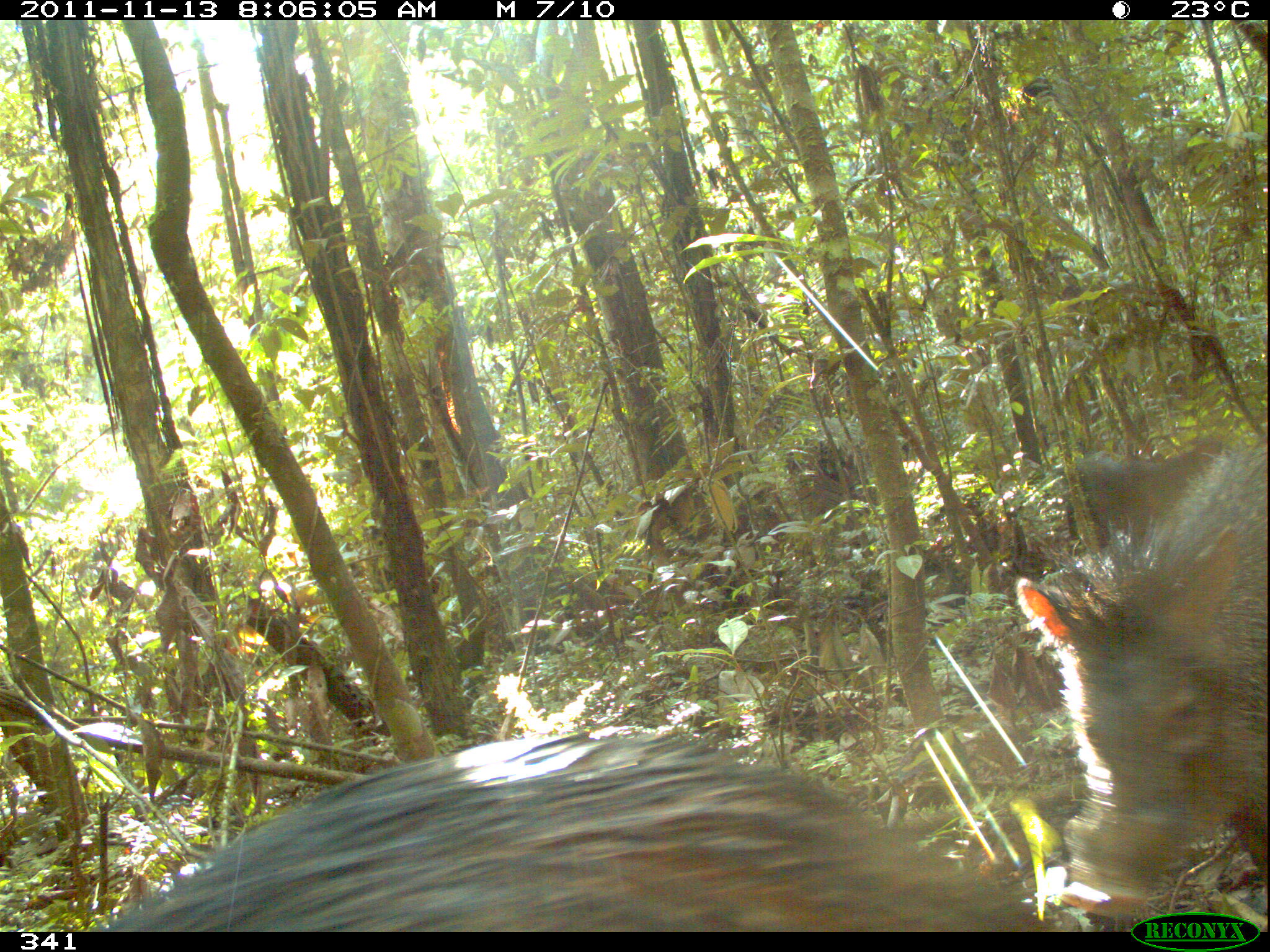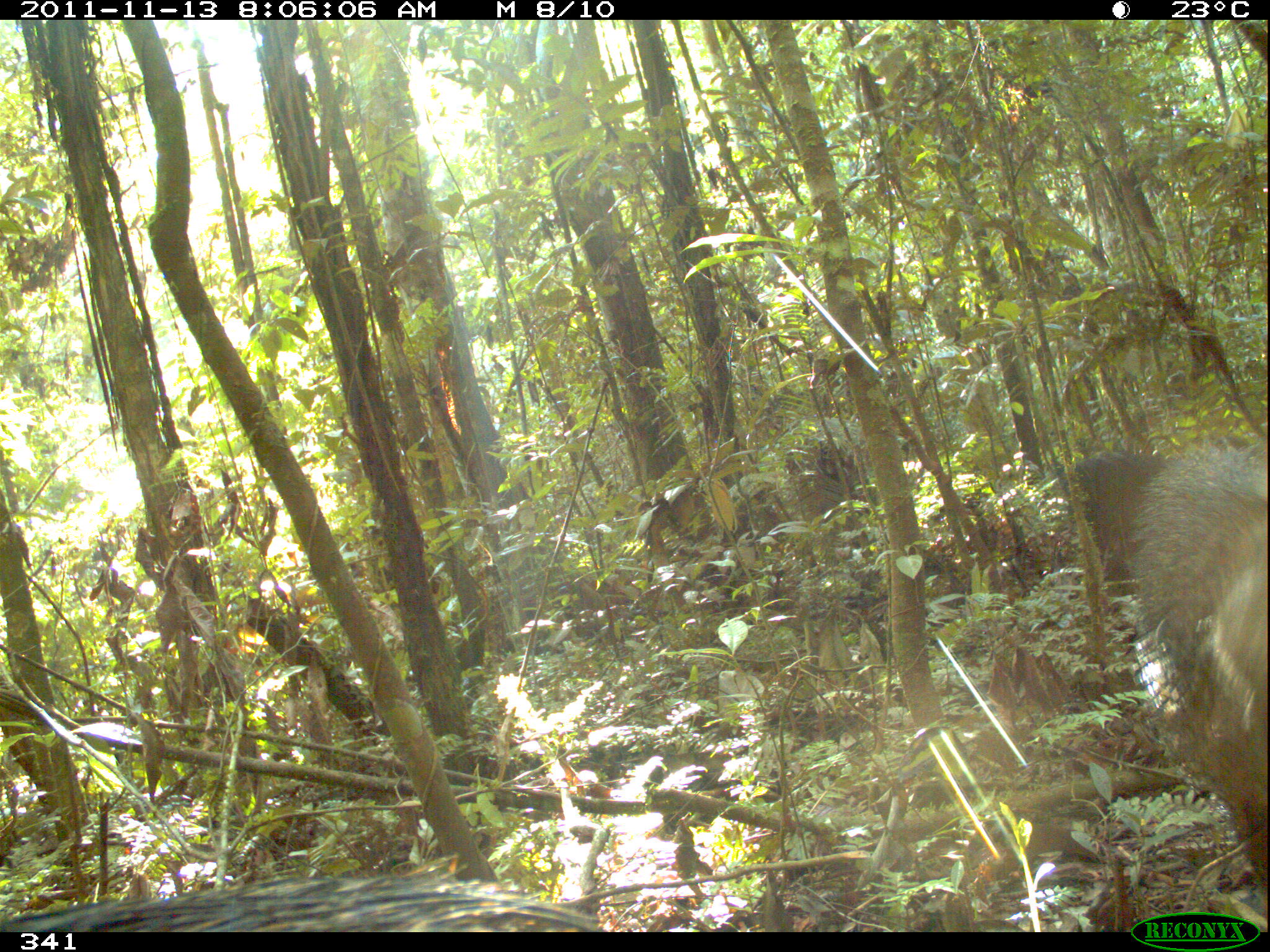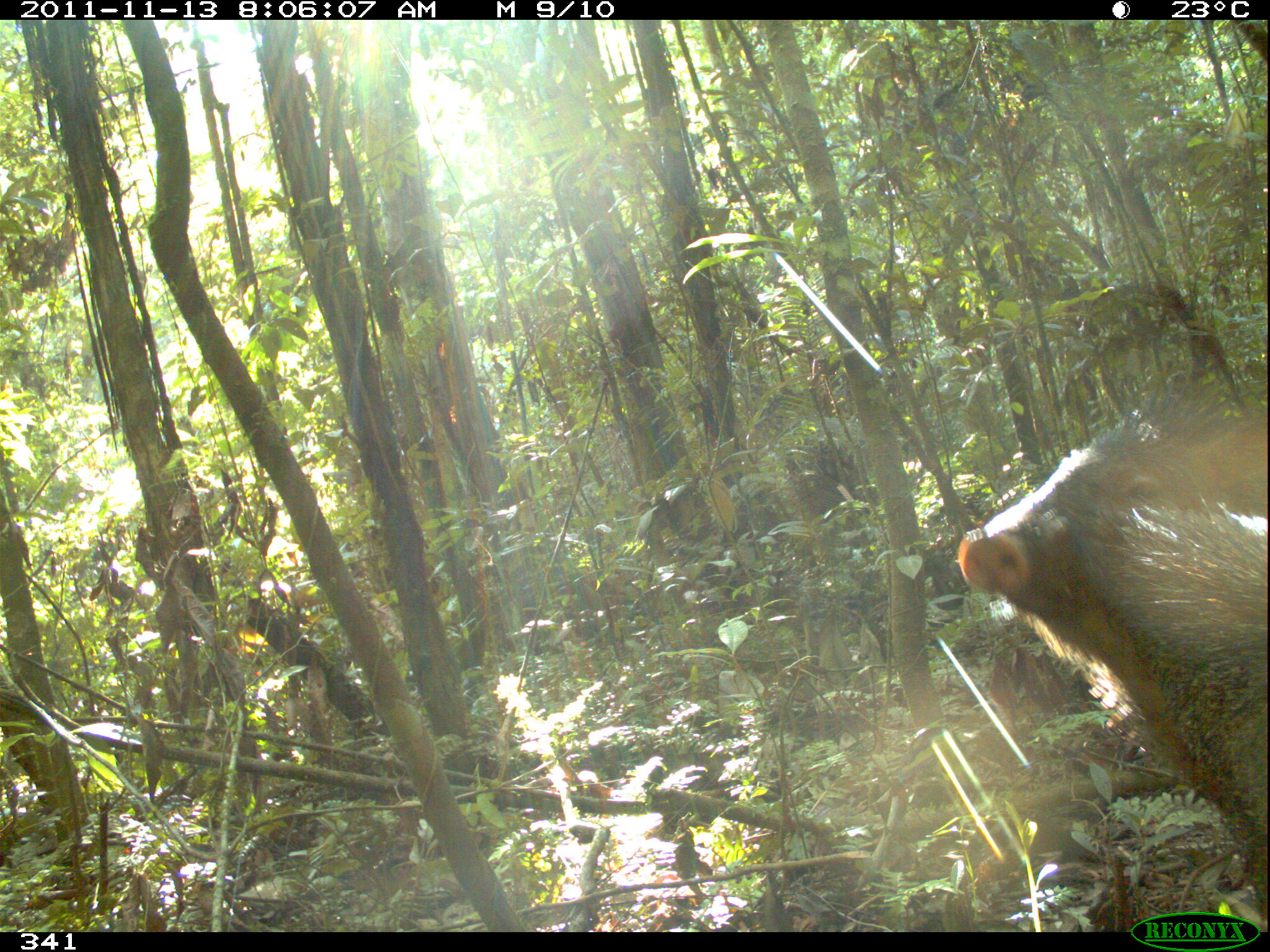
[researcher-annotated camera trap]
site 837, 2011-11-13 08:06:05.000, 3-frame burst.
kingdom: Animalia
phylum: Chordata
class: Mammalia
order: Artiodactyla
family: Tayassuidae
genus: Pecari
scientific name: Pecari tajacu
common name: collared peccary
Pecari tajacu (collared peccary).